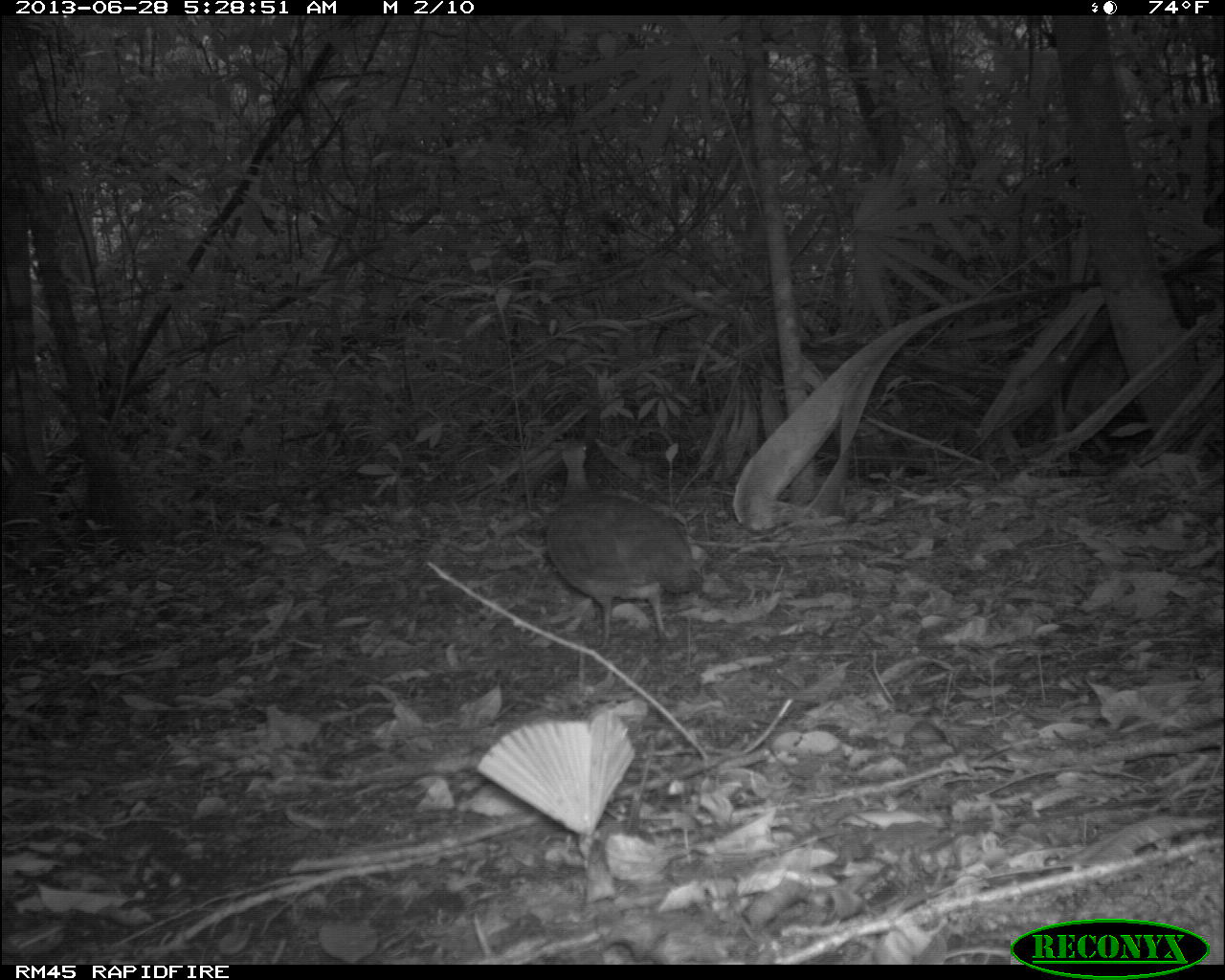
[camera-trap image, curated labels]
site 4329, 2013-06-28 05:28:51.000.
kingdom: Animalia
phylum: Chordata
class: Aves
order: Tinamiformes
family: Tinamidae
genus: Tinamus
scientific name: Tinamus major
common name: great tinamou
Tinamus major (great tinamou), count 1.